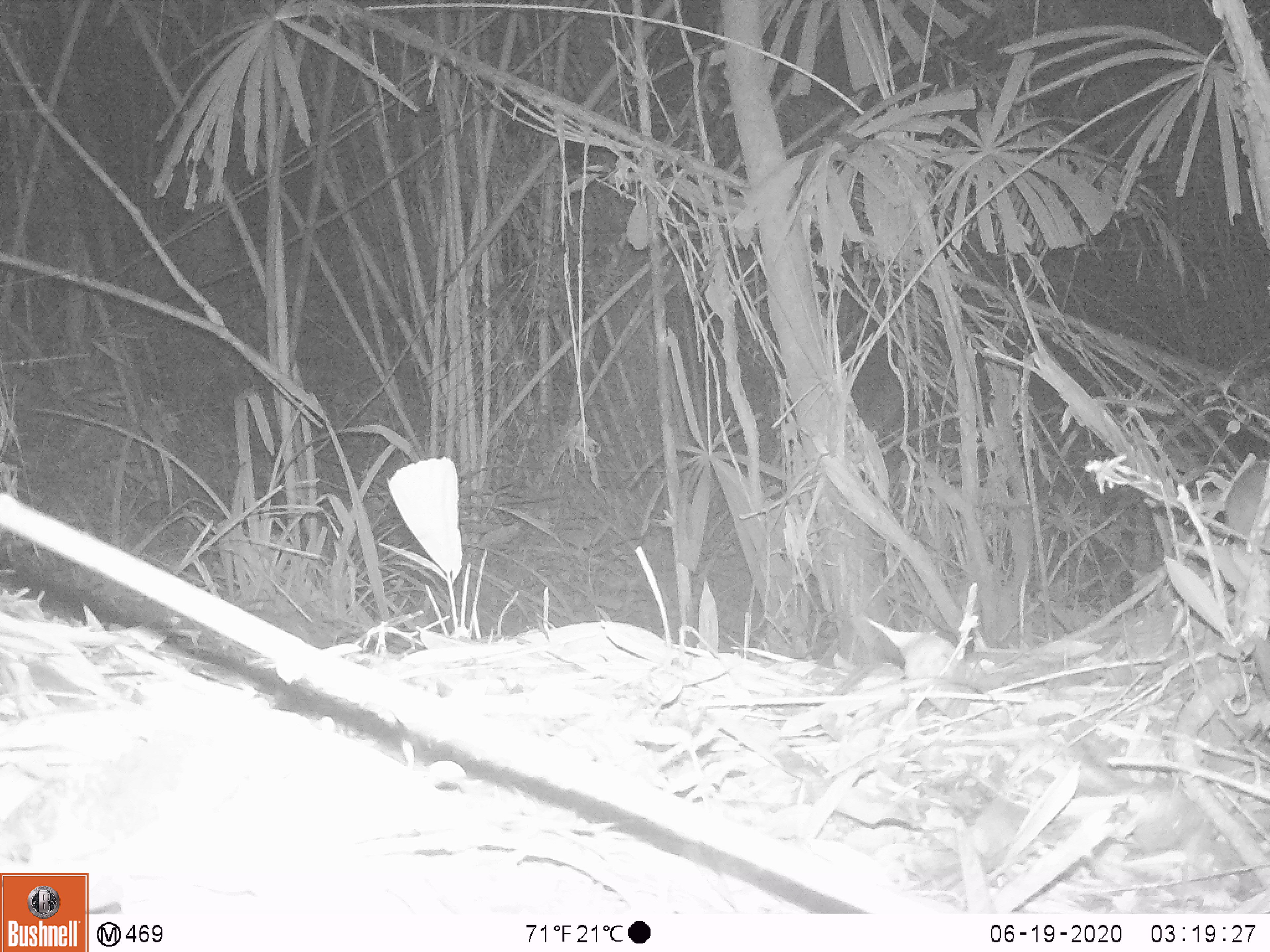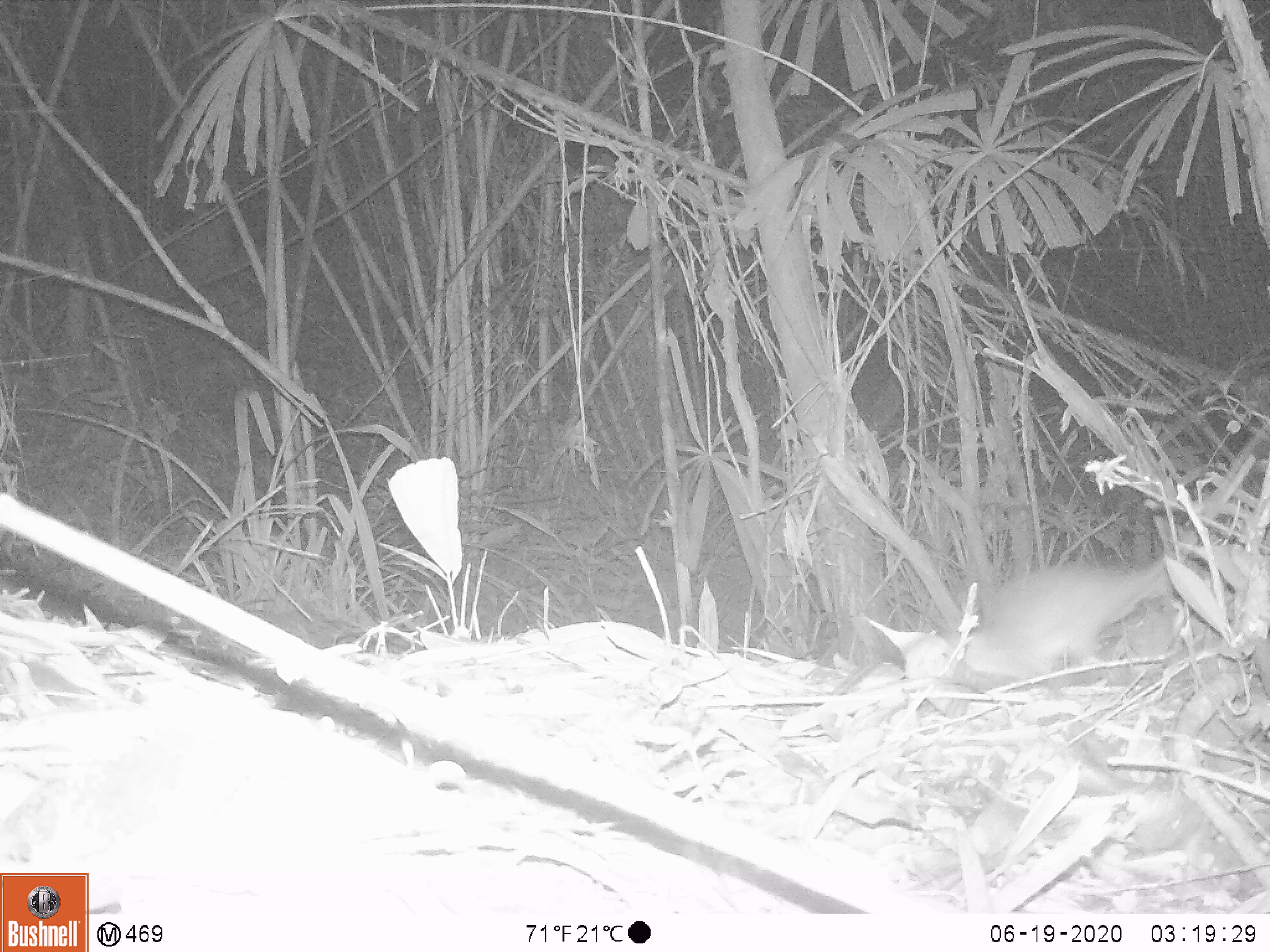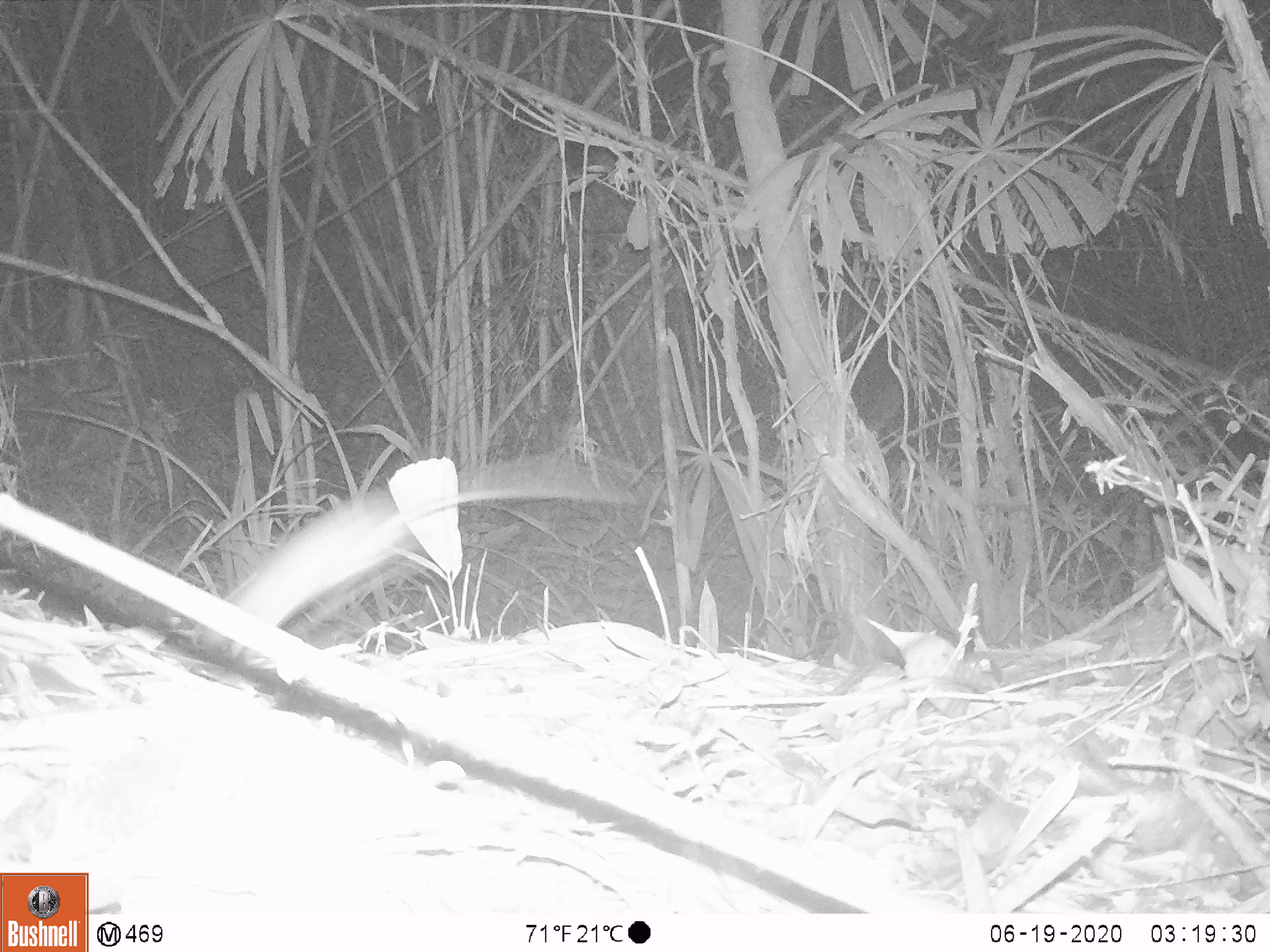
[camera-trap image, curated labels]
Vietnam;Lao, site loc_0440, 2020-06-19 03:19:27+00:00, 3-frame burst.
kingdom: Animalia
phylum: Chordata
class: Mammalia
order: Rodentia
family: Muridae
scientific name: Muridae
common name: old-world mice and rats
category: unidentified murid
Unidentified murid (old-world mice and rats) (Muridae). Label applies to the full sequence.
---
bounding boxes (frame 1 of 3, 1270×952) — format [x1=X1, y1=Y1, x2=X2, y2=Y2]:
unidentified murid: [x1=1224, y1=460, x2=1270, y2=554]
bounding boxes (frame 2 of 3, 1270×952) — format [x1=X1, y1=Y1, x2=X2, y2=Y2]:
unidentified murid: [x1=961, y1=411, x2=1270, y2=682]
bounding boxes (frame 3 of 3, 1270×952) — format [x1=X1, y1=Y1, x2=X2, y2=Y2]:
unidentified murid: [x1=191, y1=454, x2=641, y2=659]